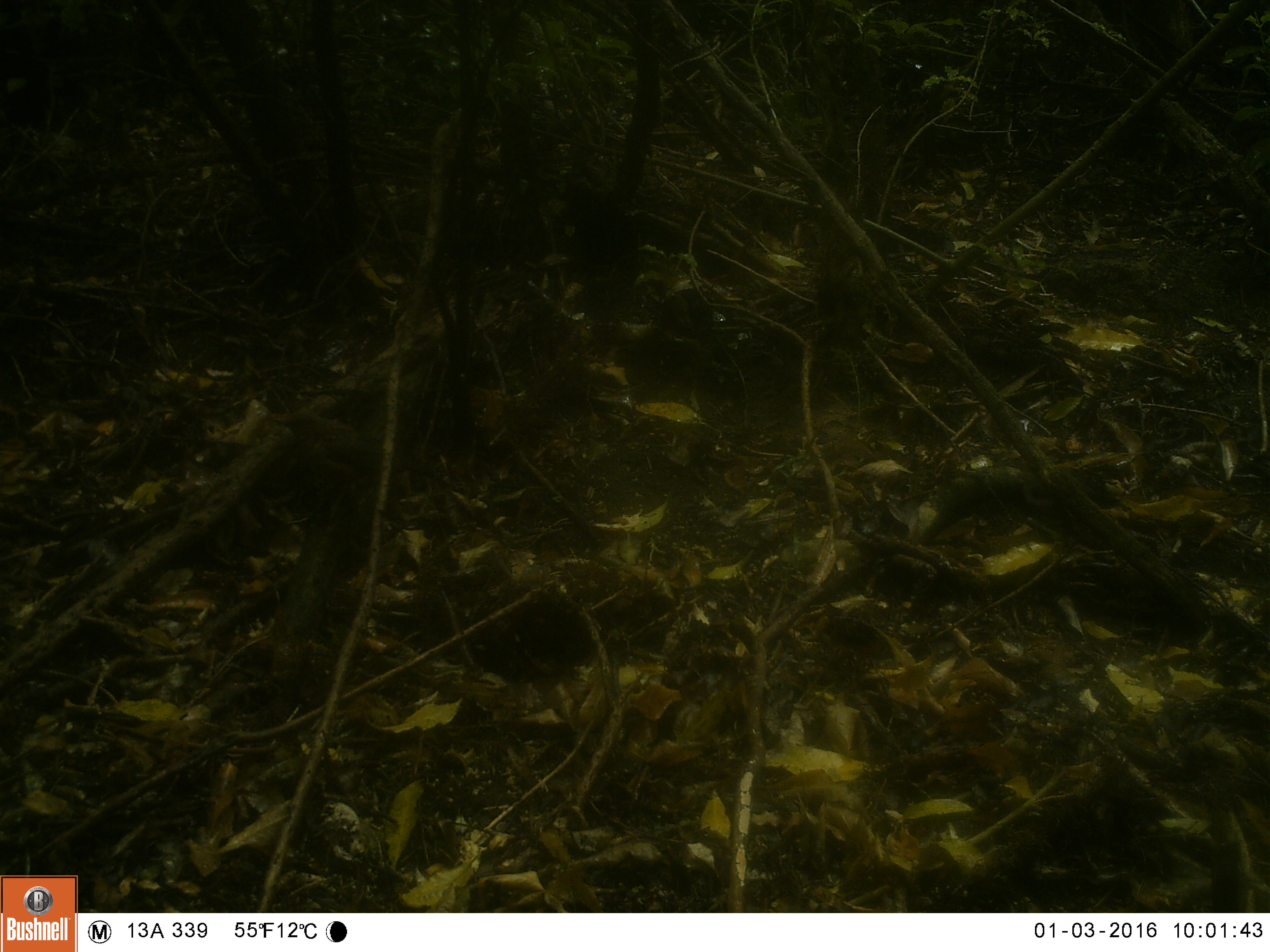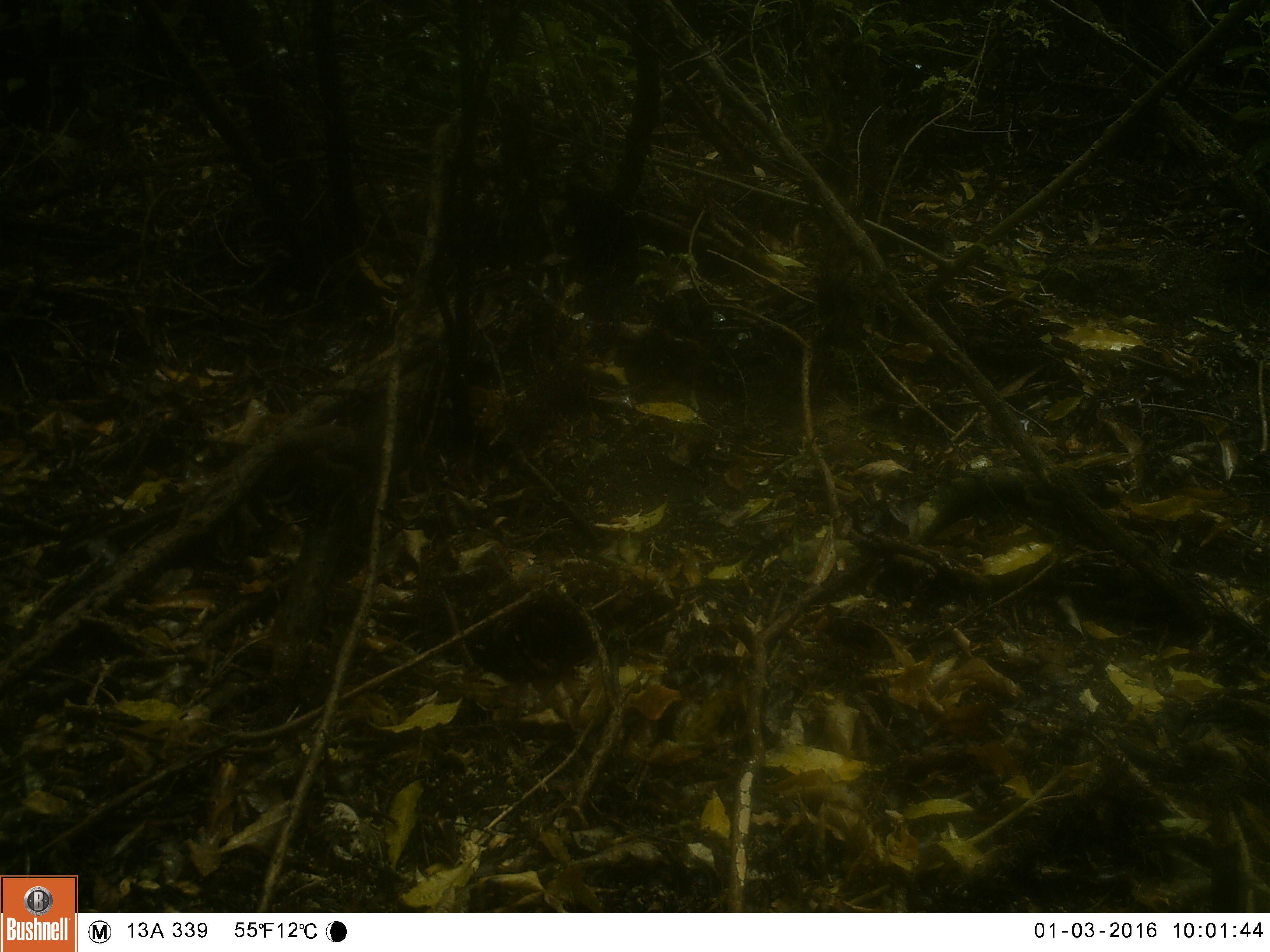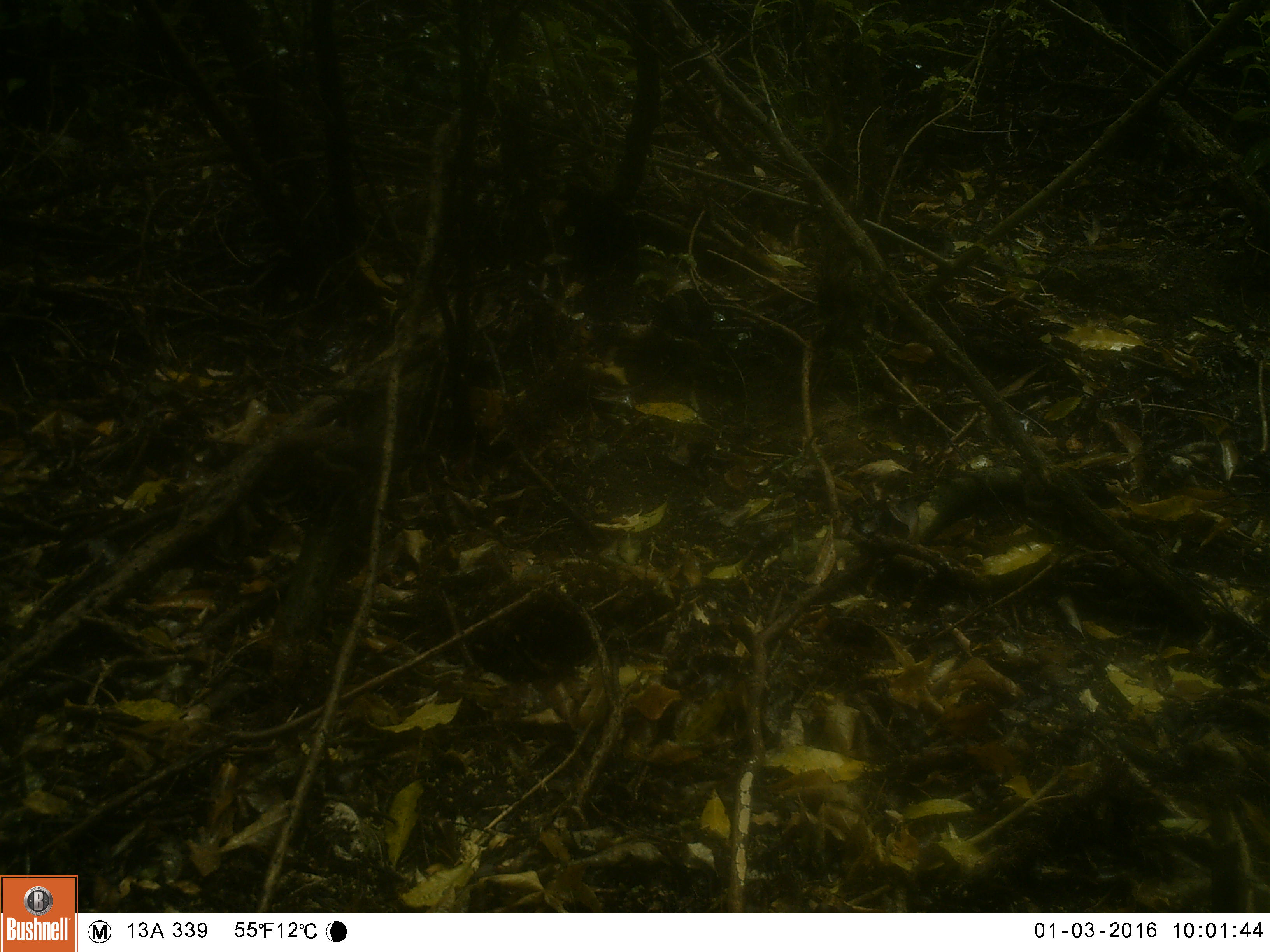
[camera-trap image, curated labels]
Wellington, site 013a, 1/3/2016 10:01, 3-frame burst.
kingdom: Animalia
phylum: Chordata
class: Aves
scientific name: Aves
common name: bird